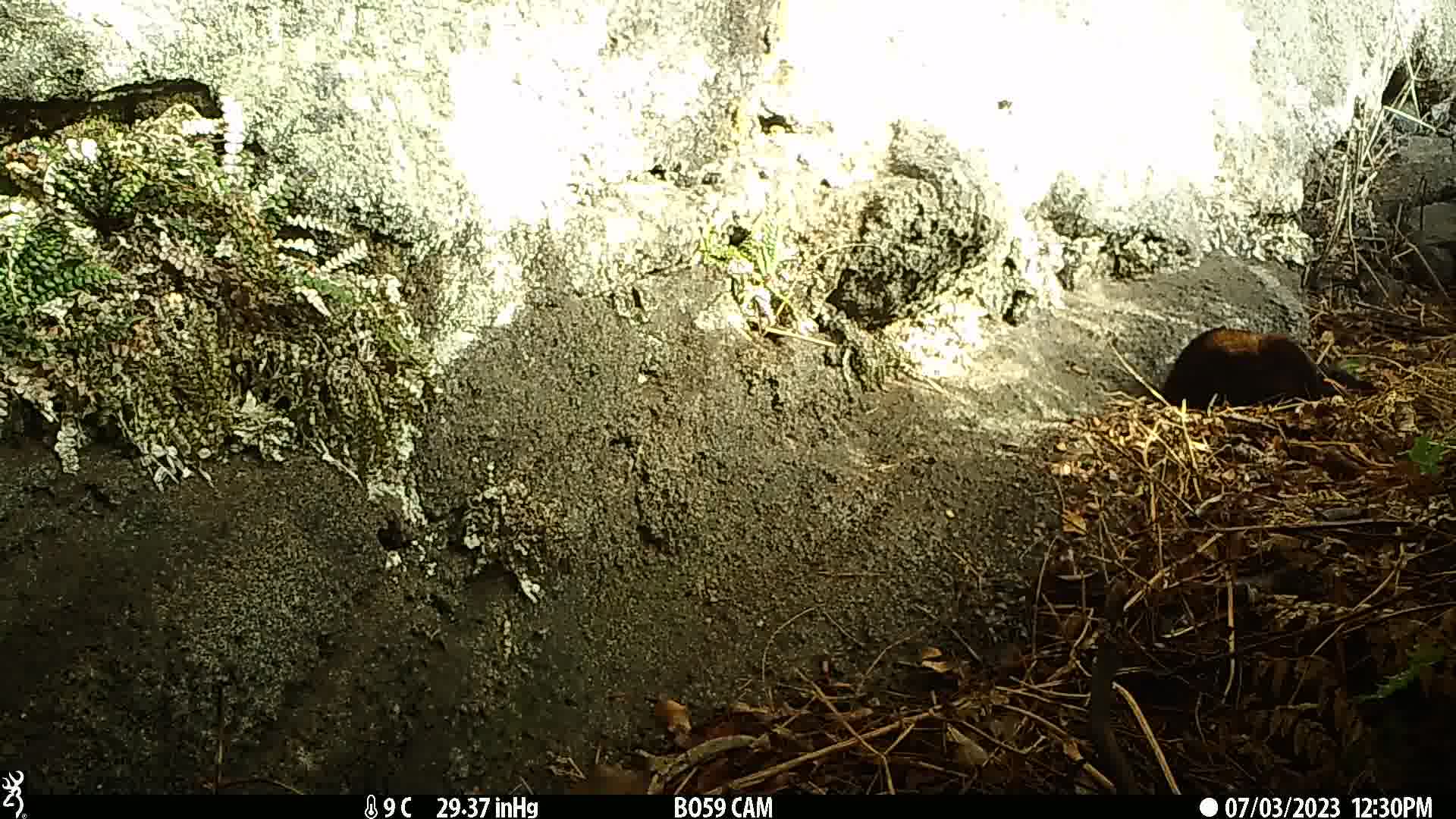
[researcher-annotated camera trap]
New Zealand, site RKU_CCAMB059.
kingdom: Animalia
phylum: Chordata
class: Mammalia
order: Carnivora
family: Felidae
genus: Felis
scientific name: Felis catus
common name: domestic cat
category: cat